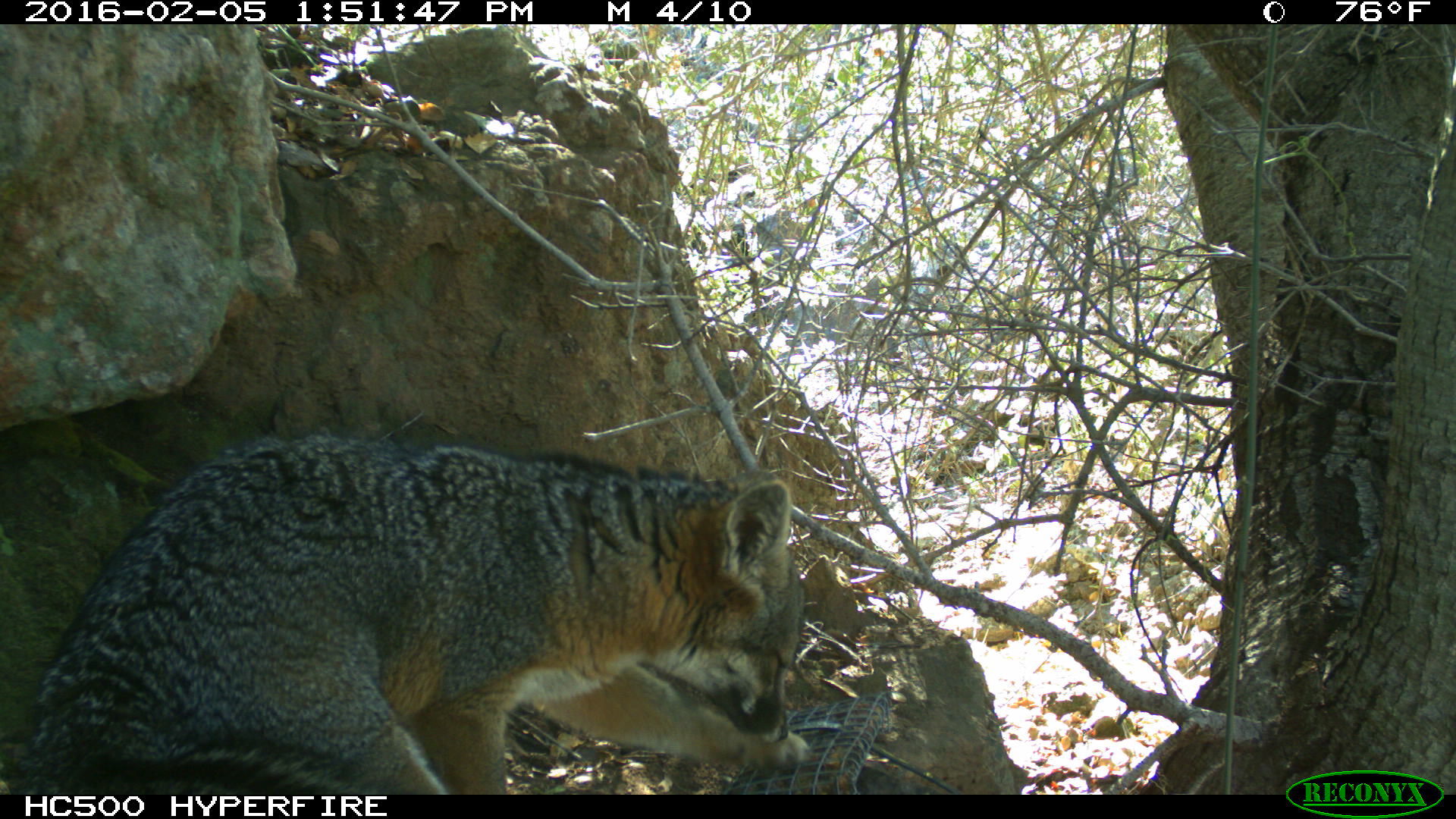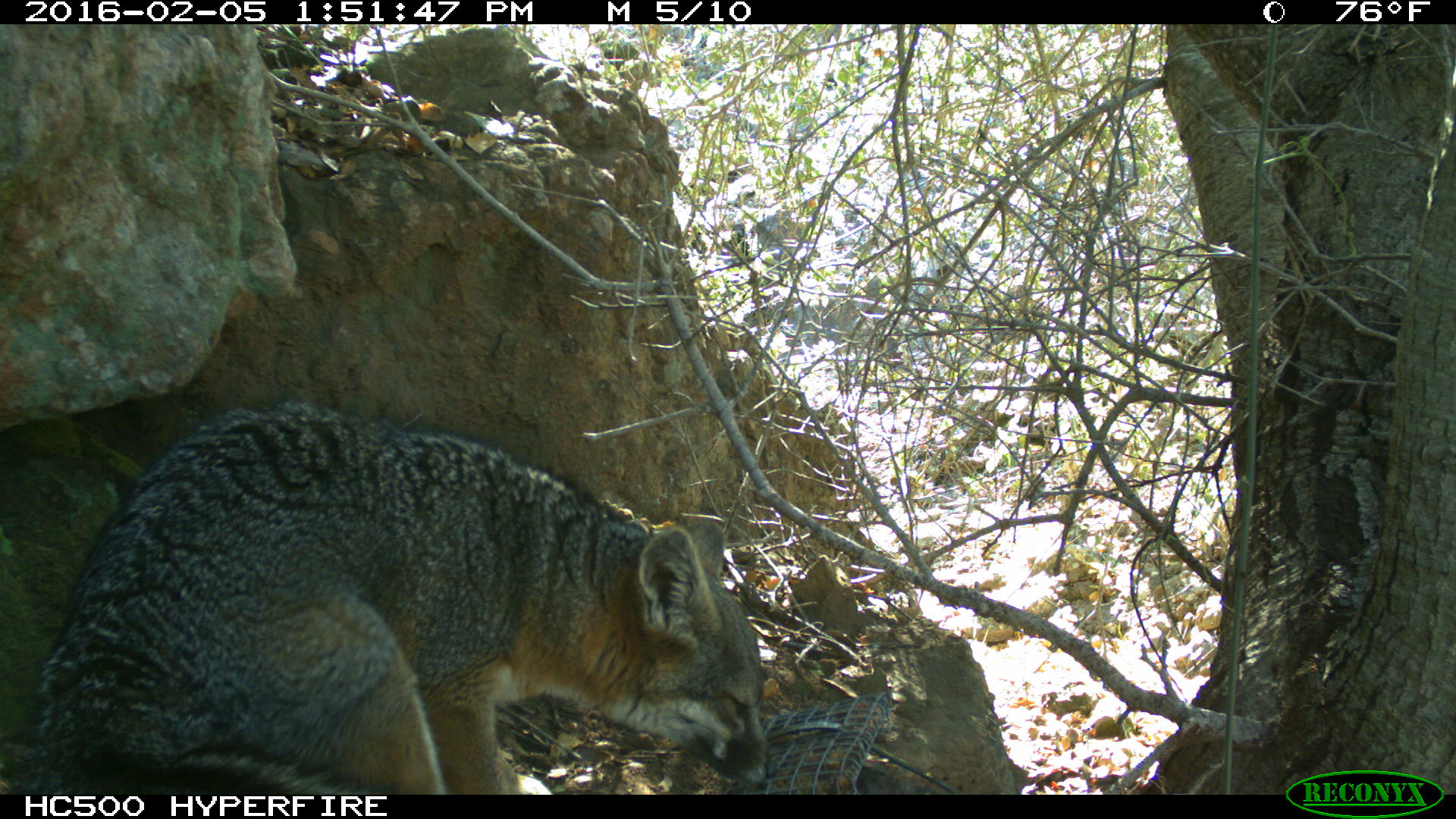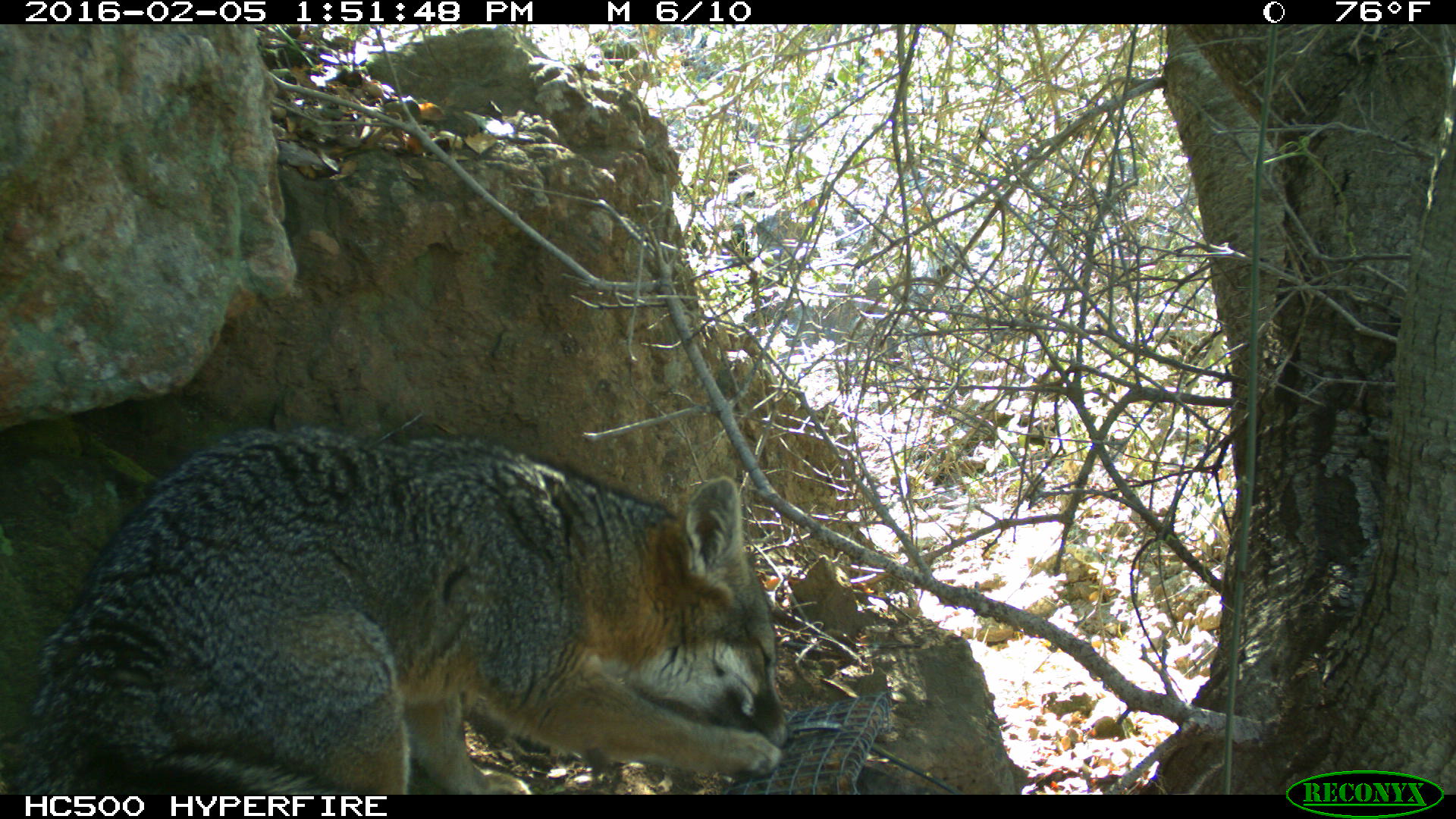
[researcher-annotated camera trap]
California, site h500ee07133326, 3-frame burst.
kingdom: Animalia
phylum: Chordata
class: Mammalia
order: Carnivora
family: Canidae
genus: Urocyon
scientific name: Urocyon littoralis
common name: island fox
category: fox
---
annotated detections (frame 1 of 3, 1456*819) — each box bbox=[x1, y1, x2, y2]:
fox: bbox=[0, 428, 811, 793]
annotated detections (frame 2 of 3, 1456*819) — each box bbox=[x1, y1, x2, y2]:
fox: bbox=[0, 401, 779, 795]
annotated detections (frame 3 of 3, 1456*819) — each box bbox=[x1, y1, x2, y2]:
fox: bbox=[0, 425, 790, 794]